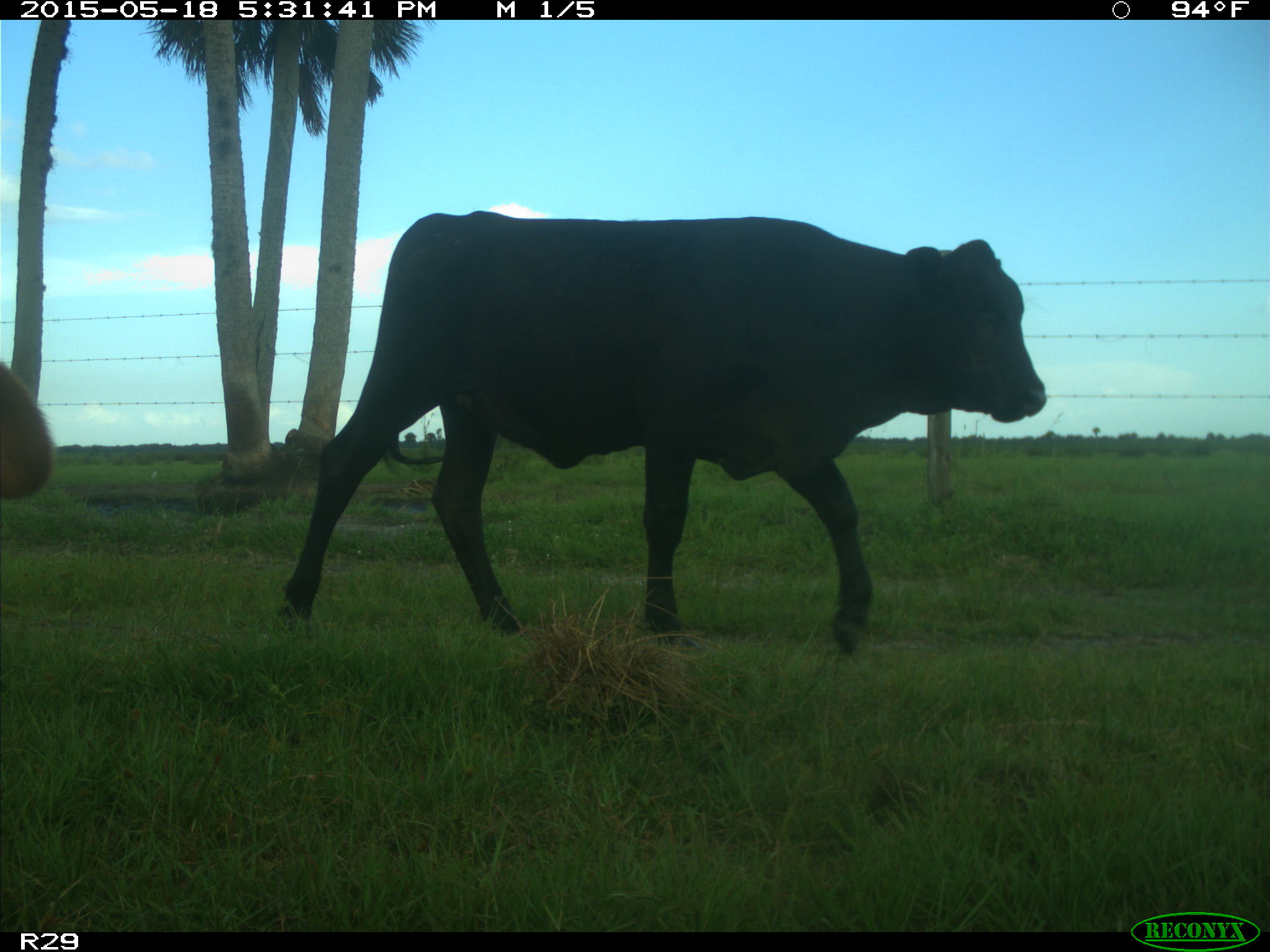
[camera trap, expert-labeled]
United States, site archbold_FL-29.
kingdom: Animalia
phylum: Chordata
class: Mammalia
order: Artiodactyla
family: Bovidae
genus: Bos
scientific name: Bos taurus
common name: domestic cow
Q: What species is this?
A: Bos taurus (domestic cow).